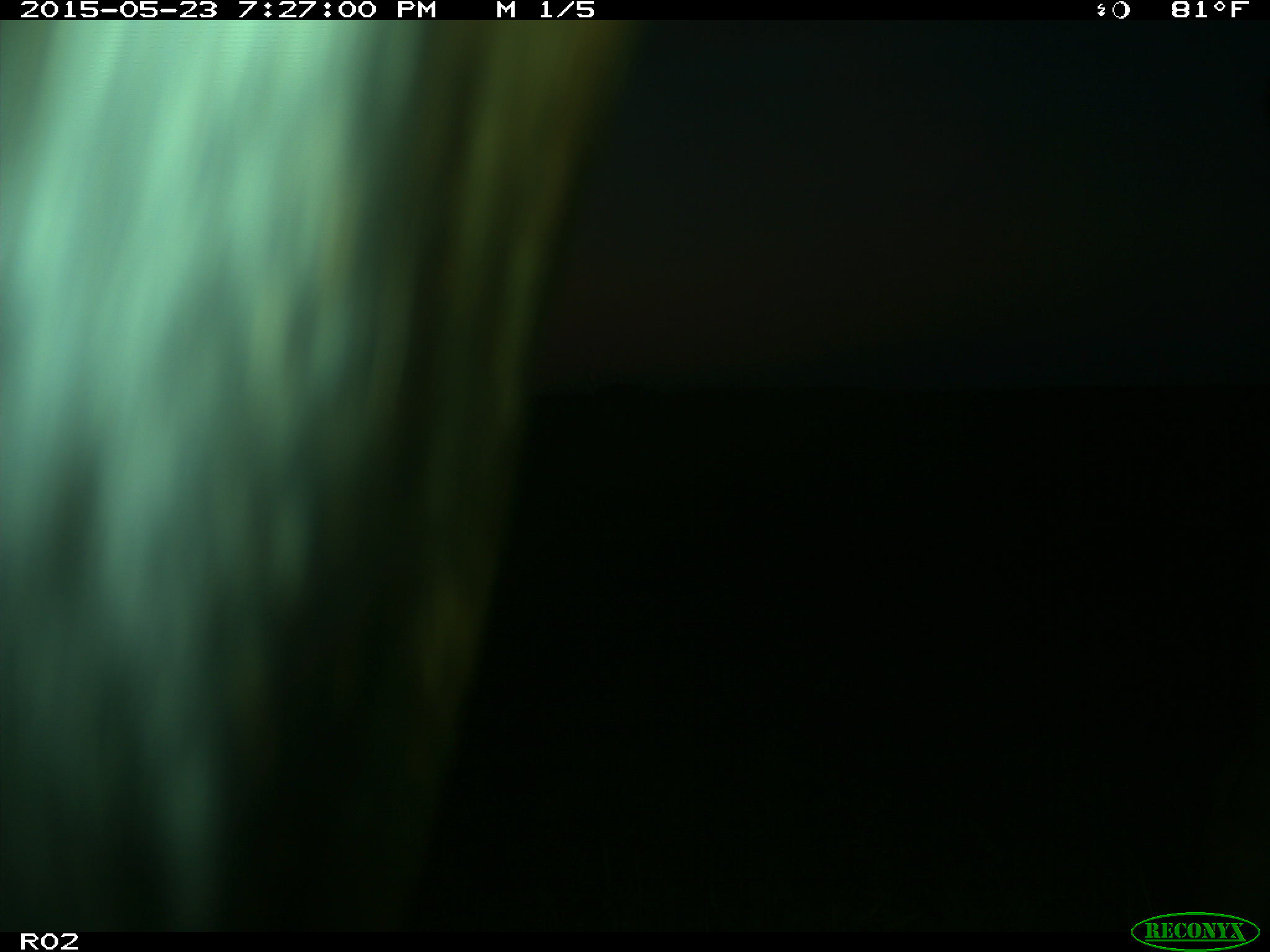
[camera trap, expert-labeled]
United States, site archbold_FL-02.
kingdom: Animalia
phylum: Chordata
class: Mammalia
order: Artiodactyla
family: Bovidae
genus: Bos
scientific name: Bos taurus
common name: domestic cow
Bos taurus (domestic cow).